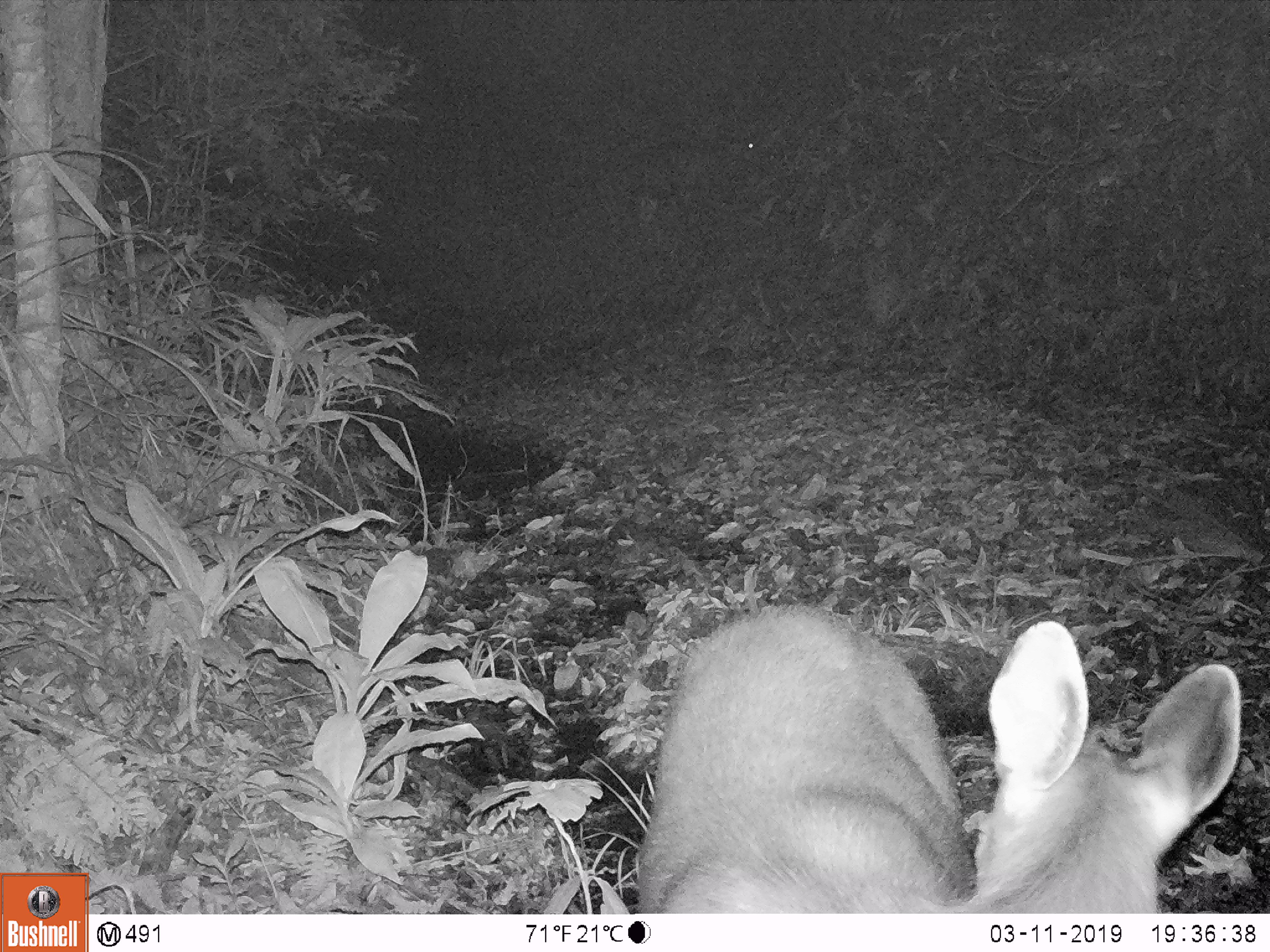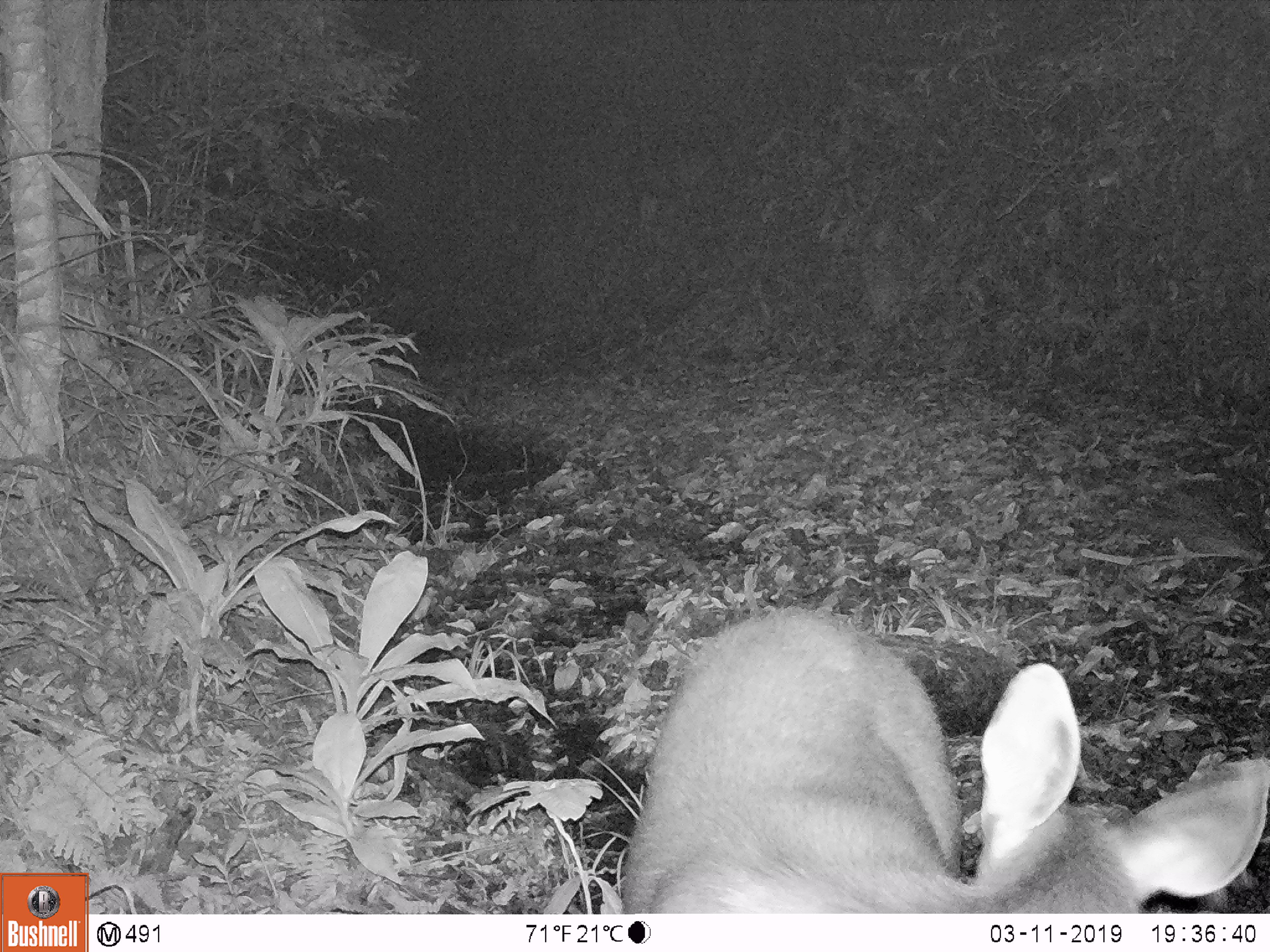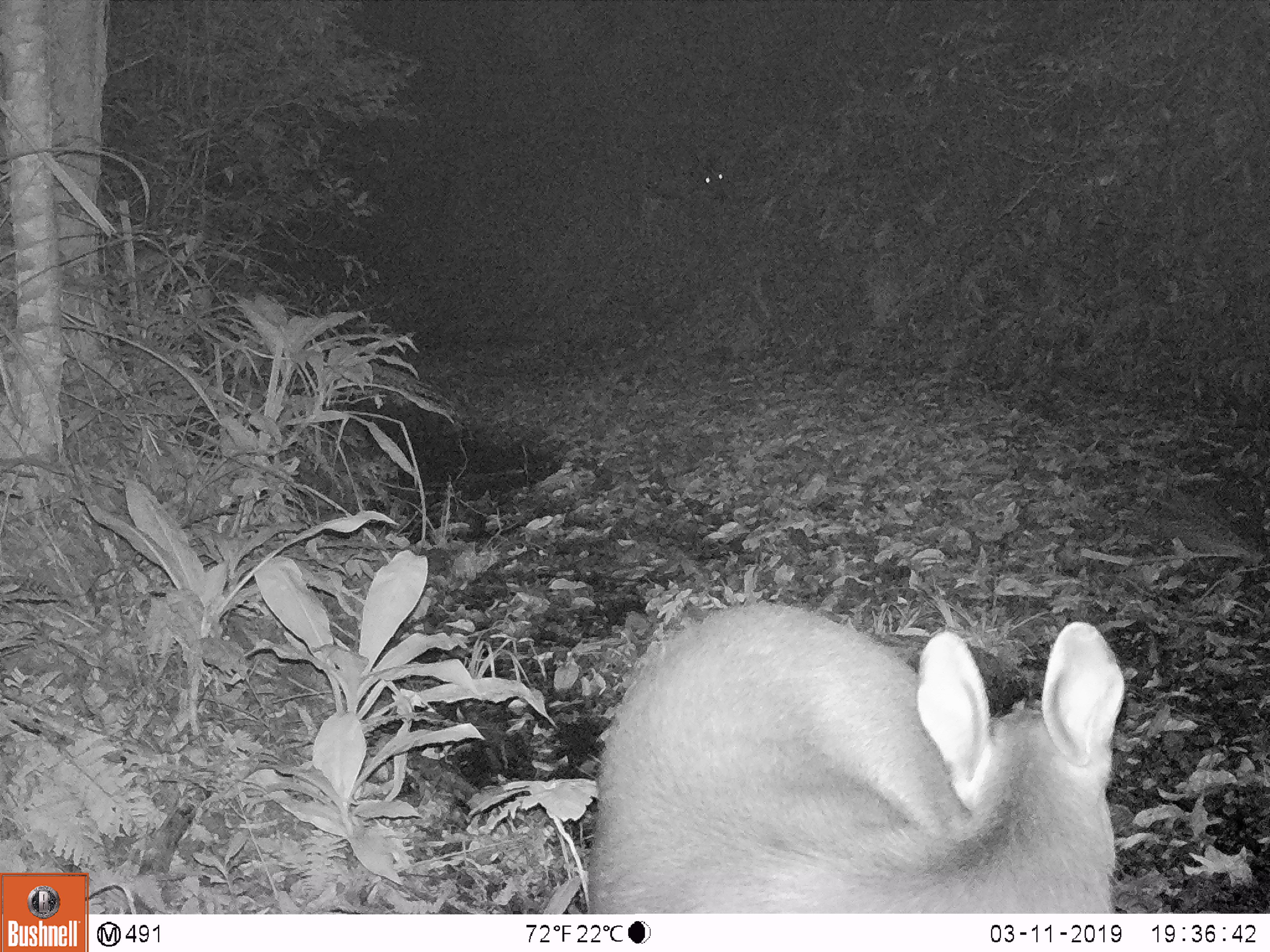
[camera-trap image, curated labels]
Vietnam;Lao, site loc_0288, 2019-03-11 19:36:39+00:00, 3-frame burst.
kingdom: Animalia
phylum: Chordata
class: Mammalia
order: Artiodactyla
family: Cervidae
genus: Rusa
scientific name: Rusa unicolor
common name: sambar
Sambar (Rusa unicolor). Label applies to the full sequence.